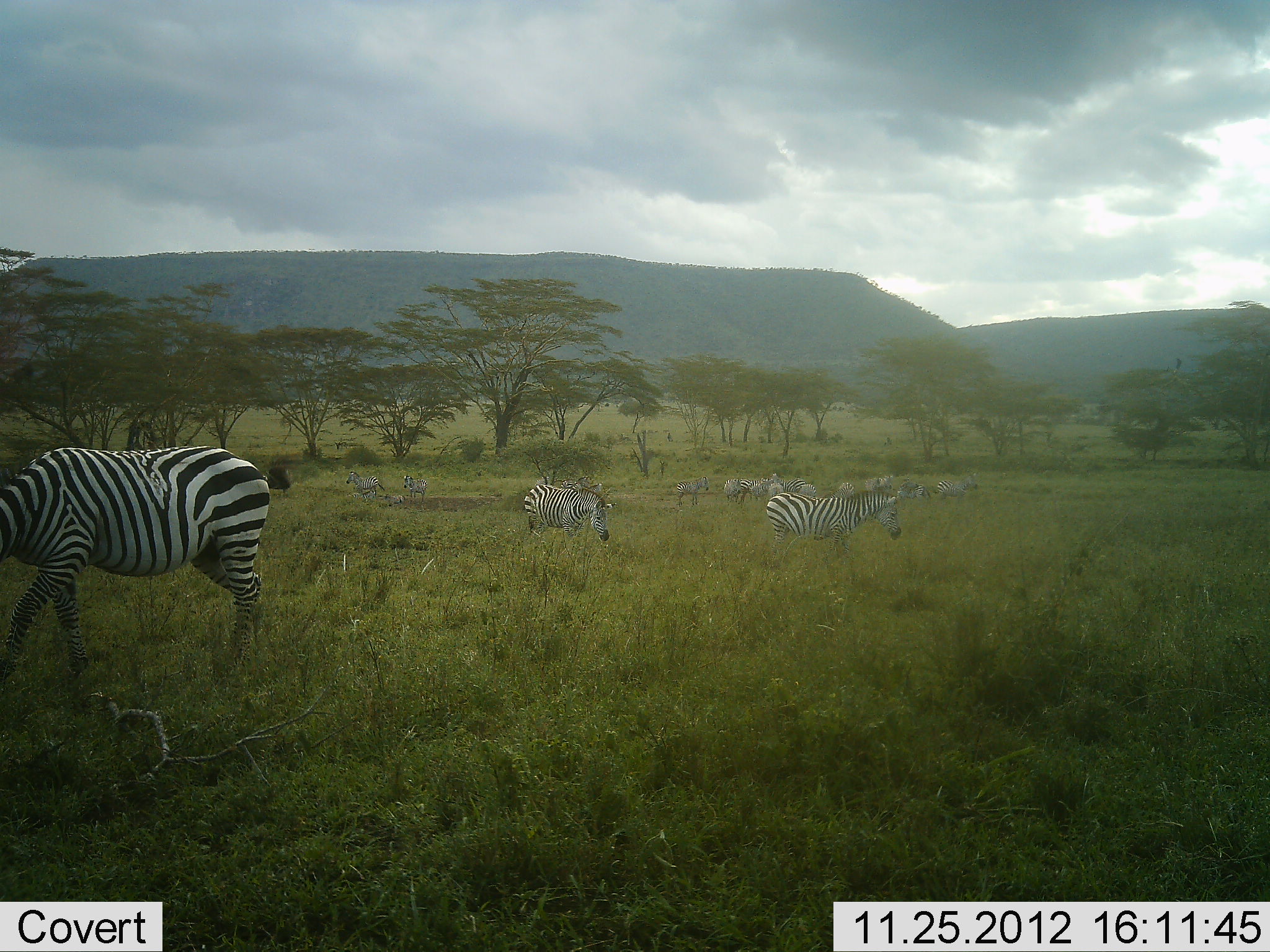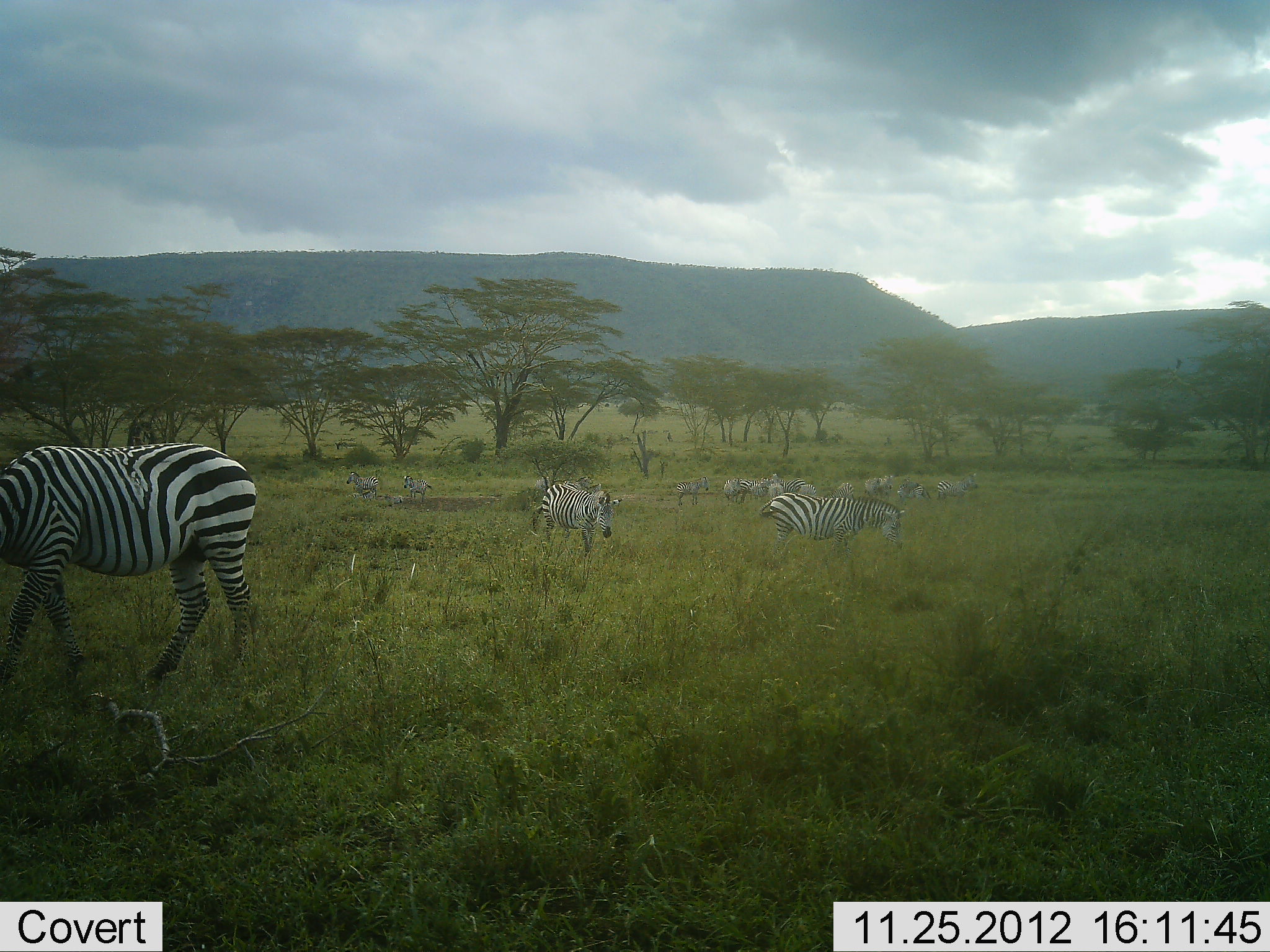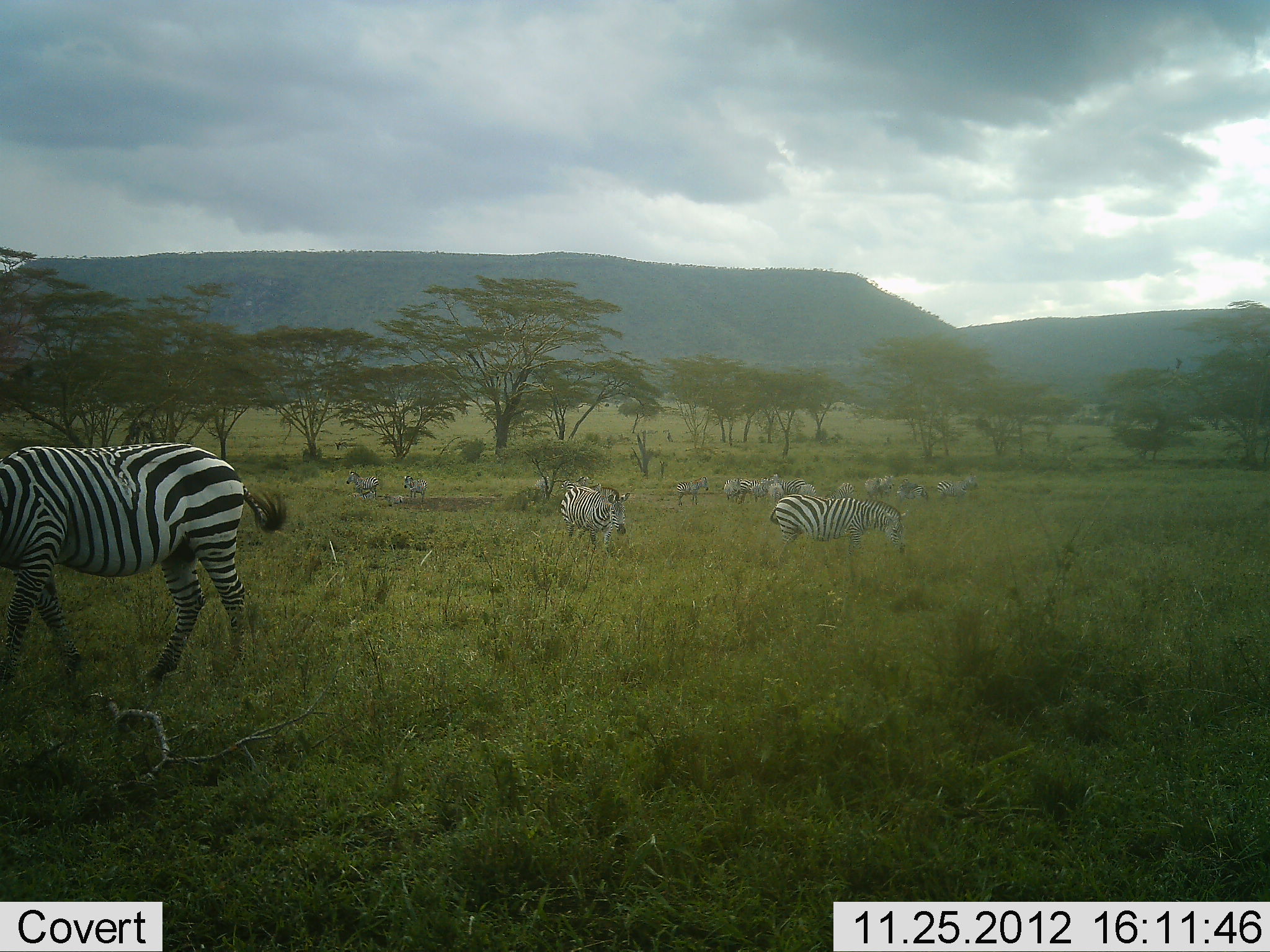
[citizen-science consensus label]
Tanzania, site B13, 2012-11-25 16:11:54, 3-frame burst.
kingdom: Animalia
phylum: Chordata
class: Mammalia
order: Perissodactyla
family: Equidae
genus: Equus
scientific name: Equus quagga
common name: plains zebra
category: zebra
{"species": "zebra (plains zebra) (Equus quagga)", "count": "11-50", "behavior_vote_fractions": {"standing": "70%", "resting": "30%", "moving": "40%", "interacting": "10%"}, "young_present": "0%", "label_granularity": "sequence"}